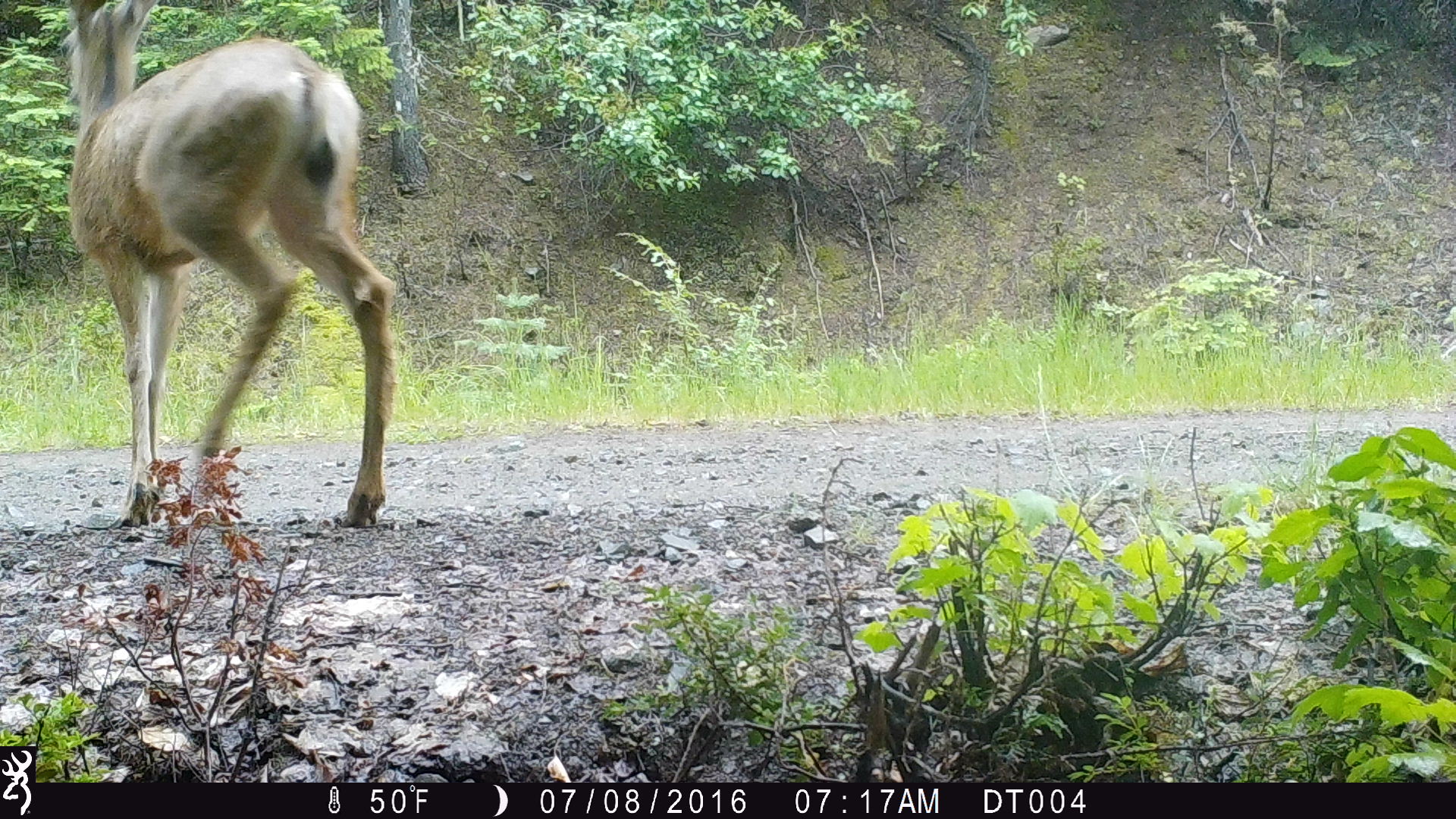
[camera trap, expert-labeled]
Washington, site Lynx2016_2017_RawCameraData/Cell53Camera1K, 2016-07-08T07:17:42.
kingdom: Animalia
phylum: Chordata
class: Mammalia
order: Artiodactyla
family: Cervidae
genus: Odocoileus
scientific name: Odocoileus hemionus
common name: mule deer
Odocoileus hemionus (mule deer). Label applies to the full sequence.